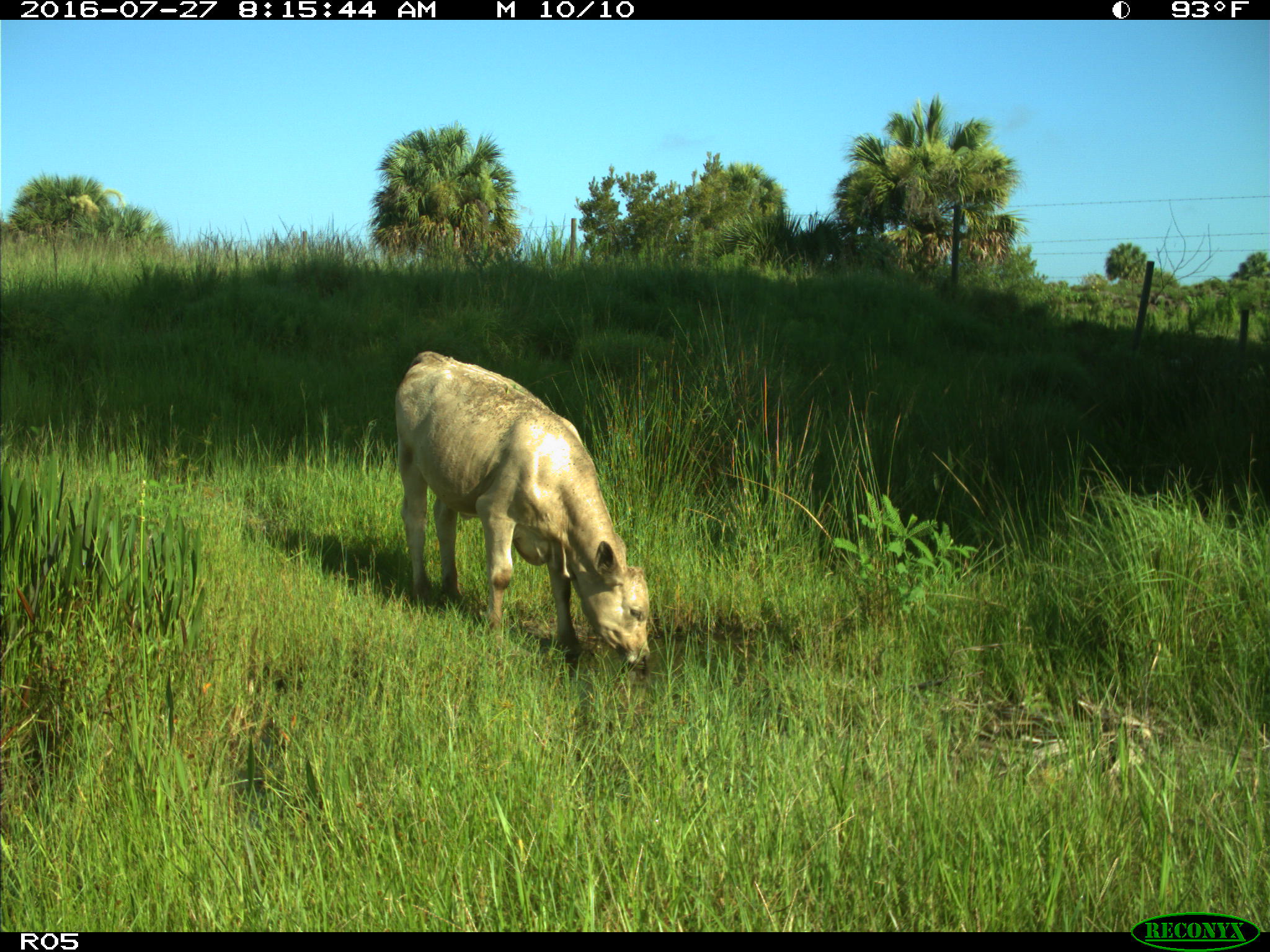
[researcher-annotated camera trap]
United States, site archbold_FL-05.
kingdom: Animalia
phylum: Chordata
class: Mammalia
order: Artiodactyla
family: Bovidae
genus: Bos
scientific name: Bos taurus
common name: domestic cow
Bos taurus (domestic cow).